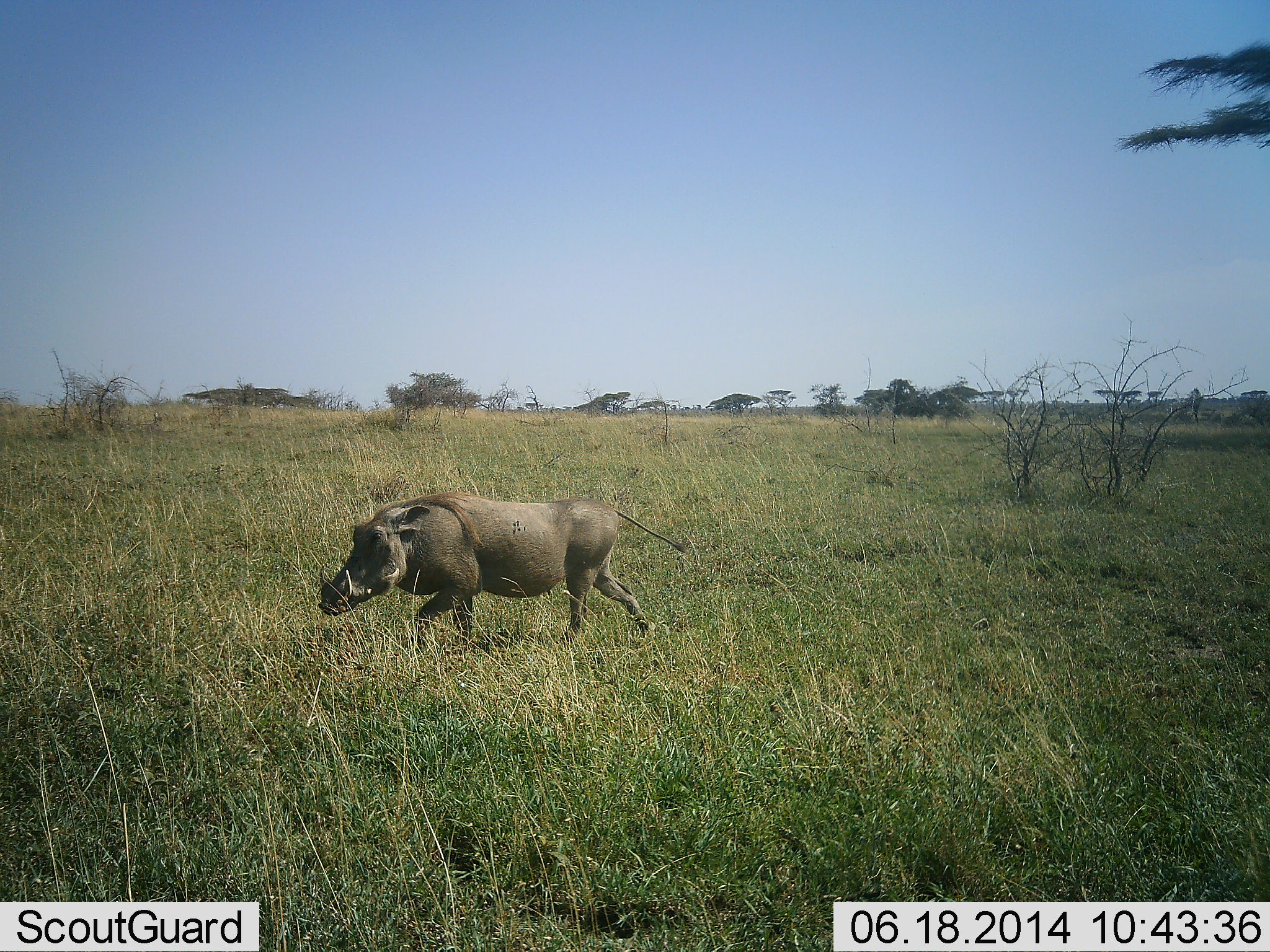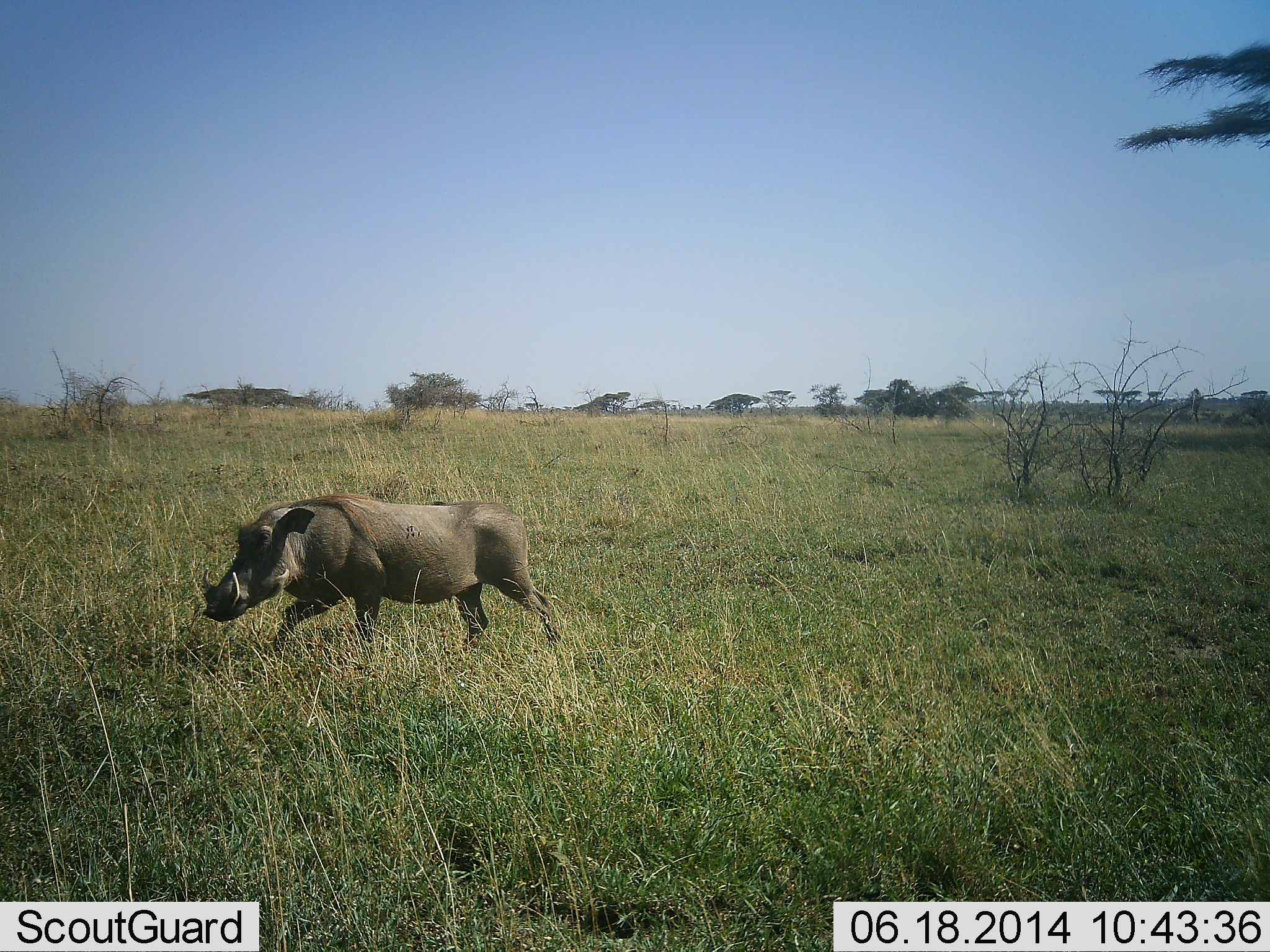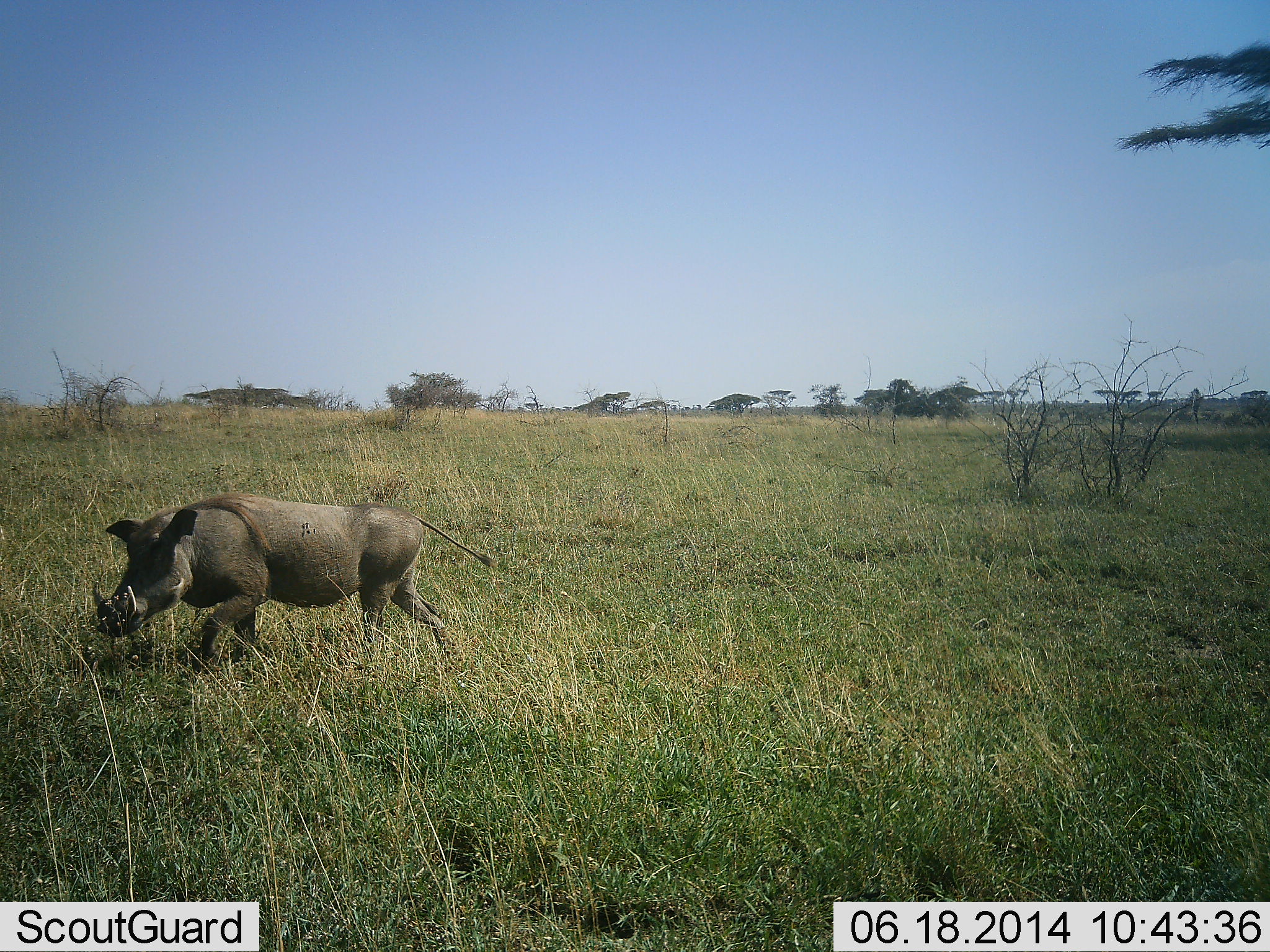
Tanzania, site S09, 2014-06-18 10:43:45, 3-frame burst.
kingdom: Animalia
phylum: Chordata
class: Mammalia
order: Artiodactyla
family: Suidae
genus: Phacochoerus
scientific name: Phacochoerus africanus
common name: warthog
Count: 1.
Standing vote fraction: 10%.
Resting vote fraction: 0%.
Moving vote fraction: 100%.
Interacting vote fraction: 0%.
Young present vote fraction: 0%.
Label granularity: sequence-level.